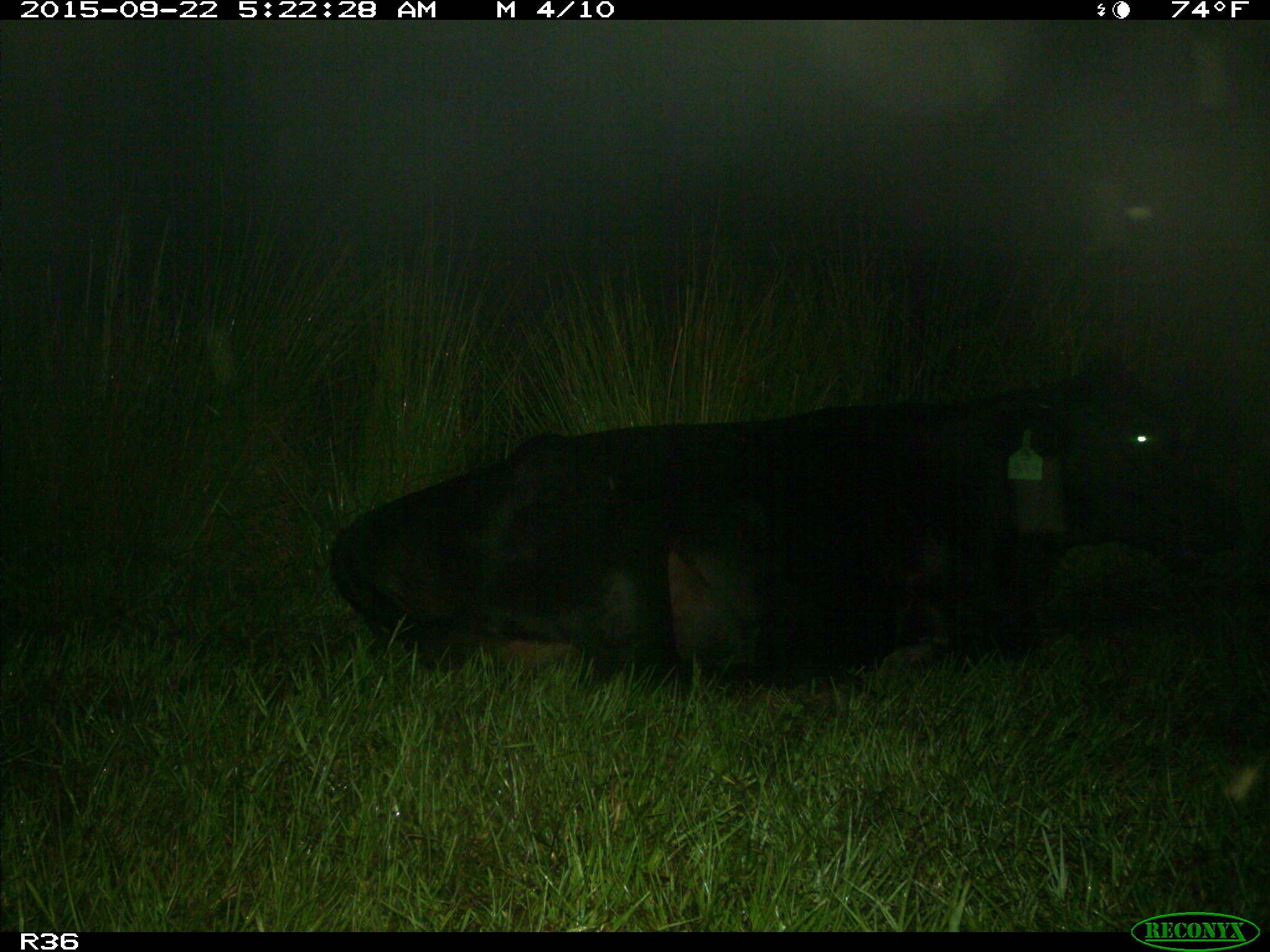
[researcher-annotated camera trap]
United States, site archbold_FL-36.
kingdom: Animalia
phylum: Chordata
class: Mammalia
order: Artiodactyla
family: Bovidae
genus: Bos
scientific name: Bos taurus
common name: domestic cow